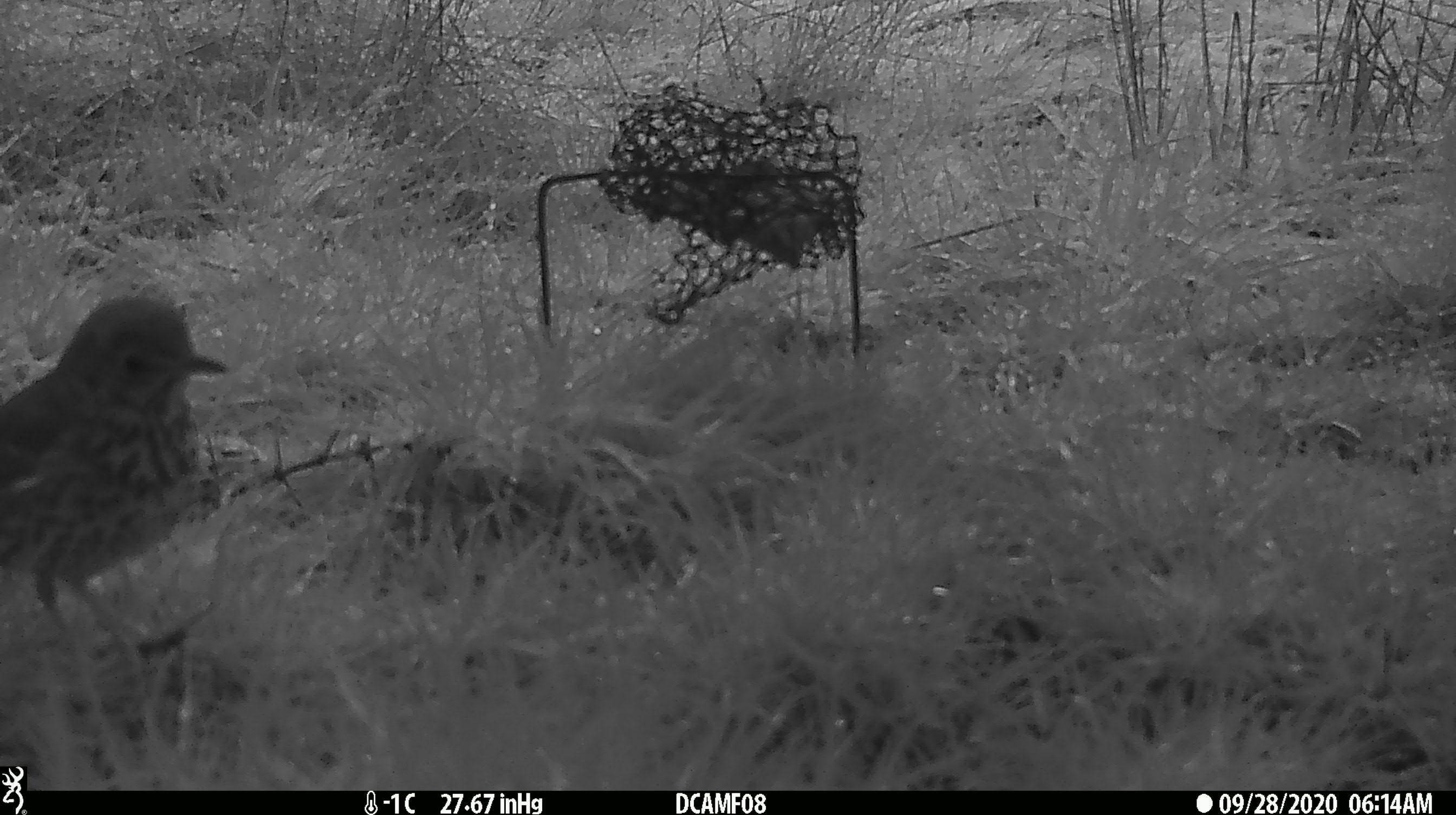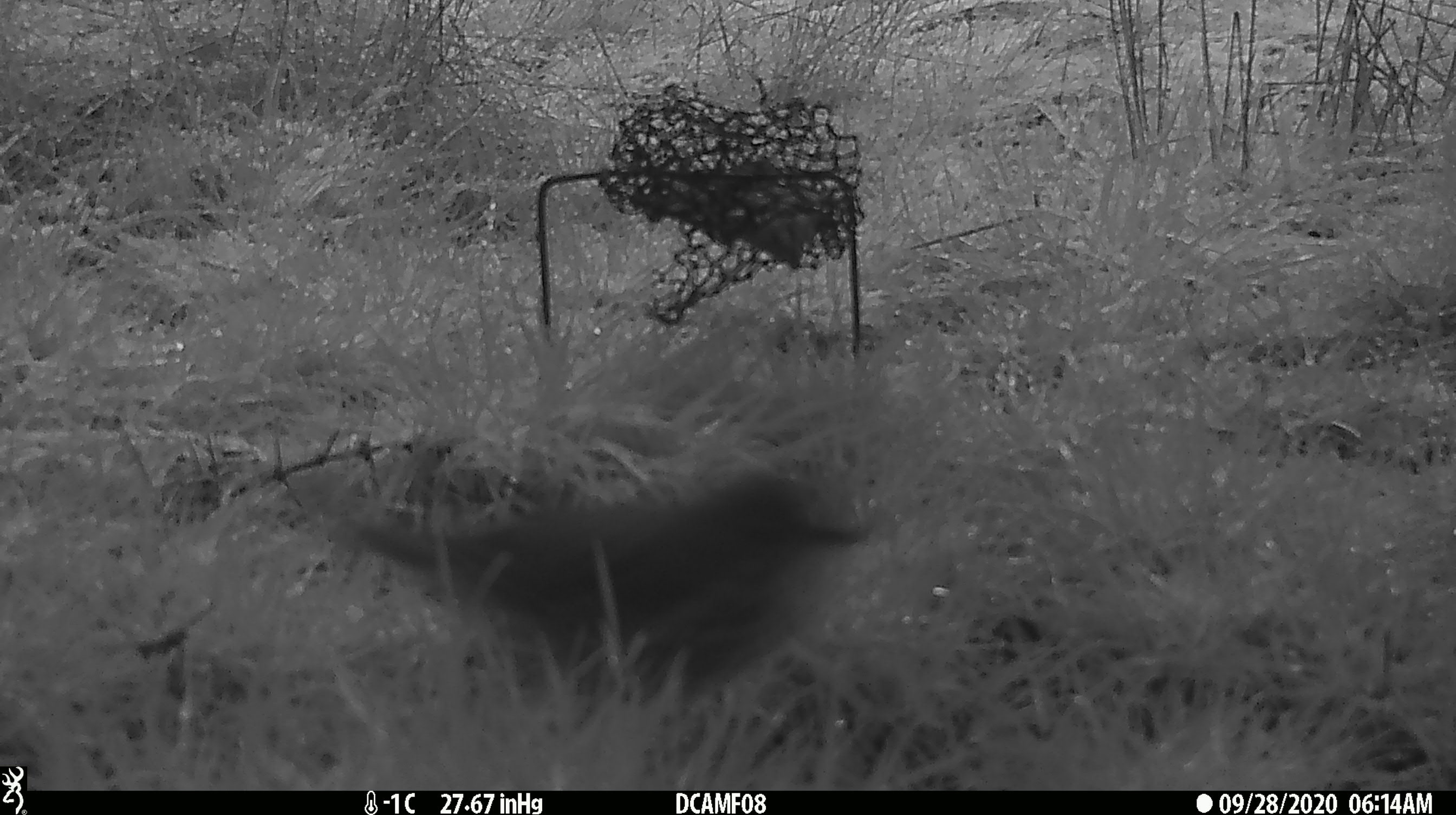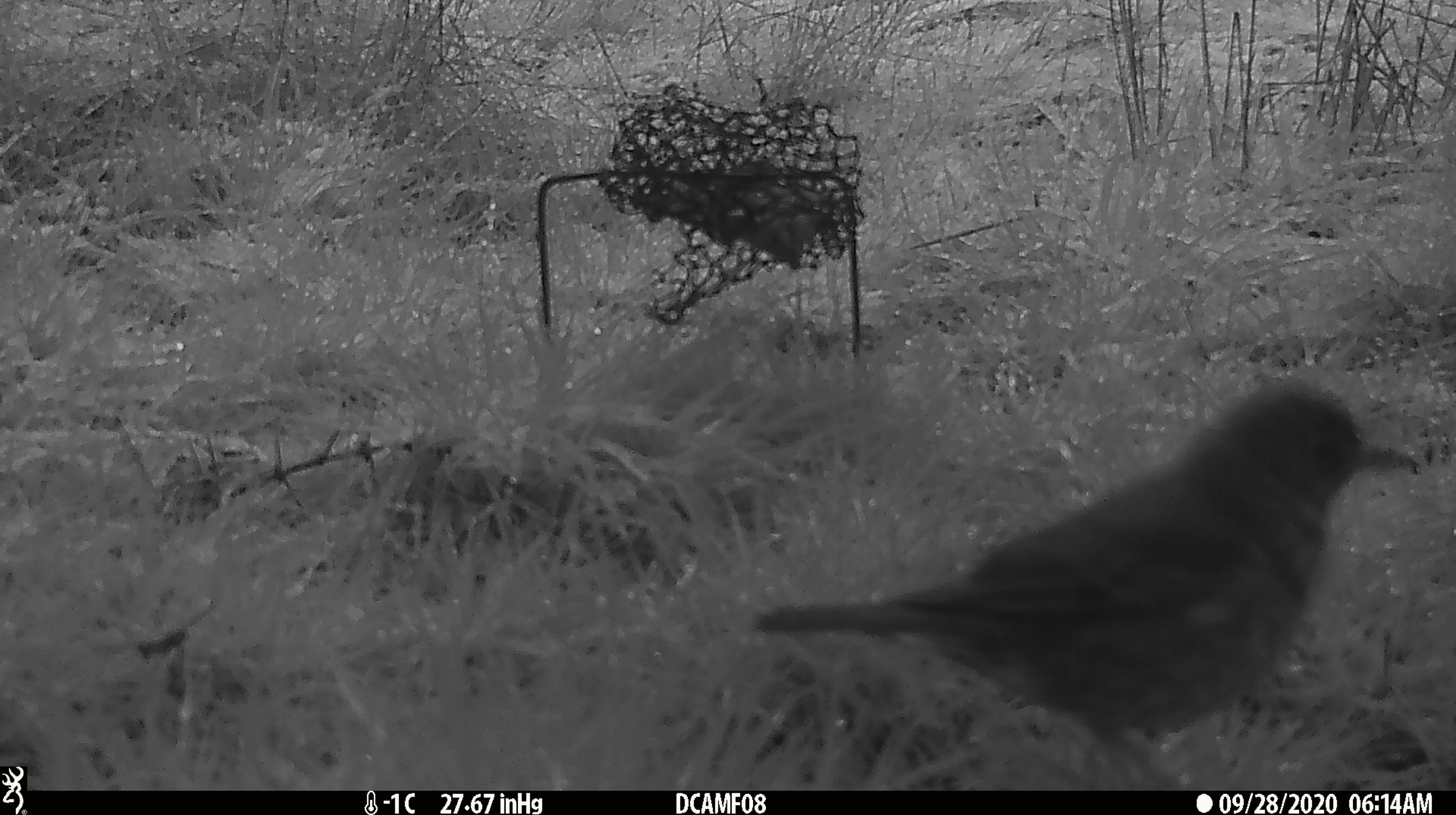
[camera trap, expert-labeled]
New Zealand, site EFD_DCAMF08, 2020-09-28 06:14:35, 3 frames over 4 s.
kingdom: Animalia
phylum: Chordata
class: Aves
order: Passeriformes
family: Turdidae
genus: Turdus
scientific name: Turdus philomelos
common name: song thrush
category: thrush